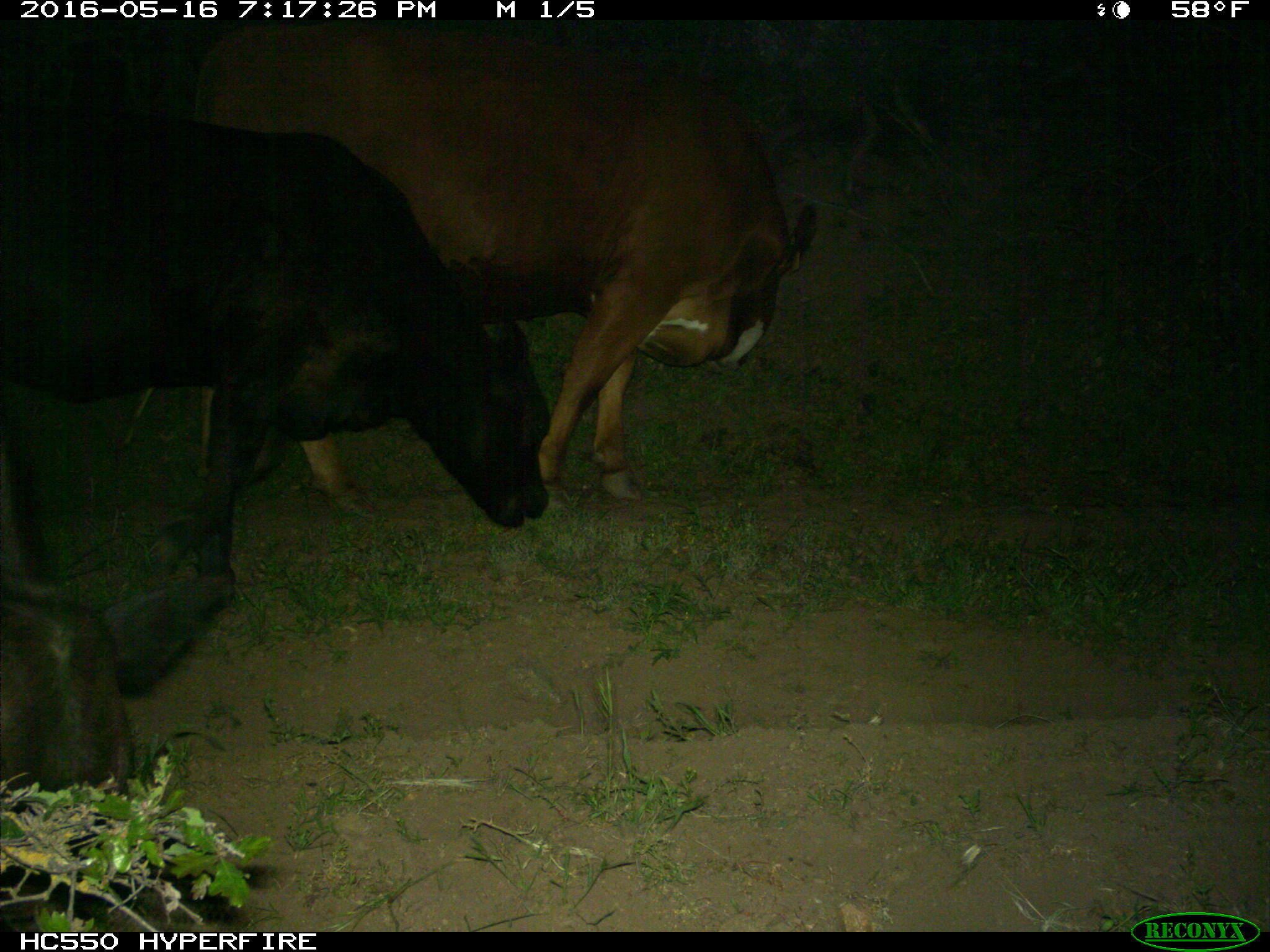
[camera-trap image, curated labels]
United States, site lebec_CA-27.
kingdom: Animalia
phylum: Chordata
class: Mammalia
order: Artiodactyla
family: Bovidae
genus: Bos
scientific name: Bos taurus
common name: domestic cow